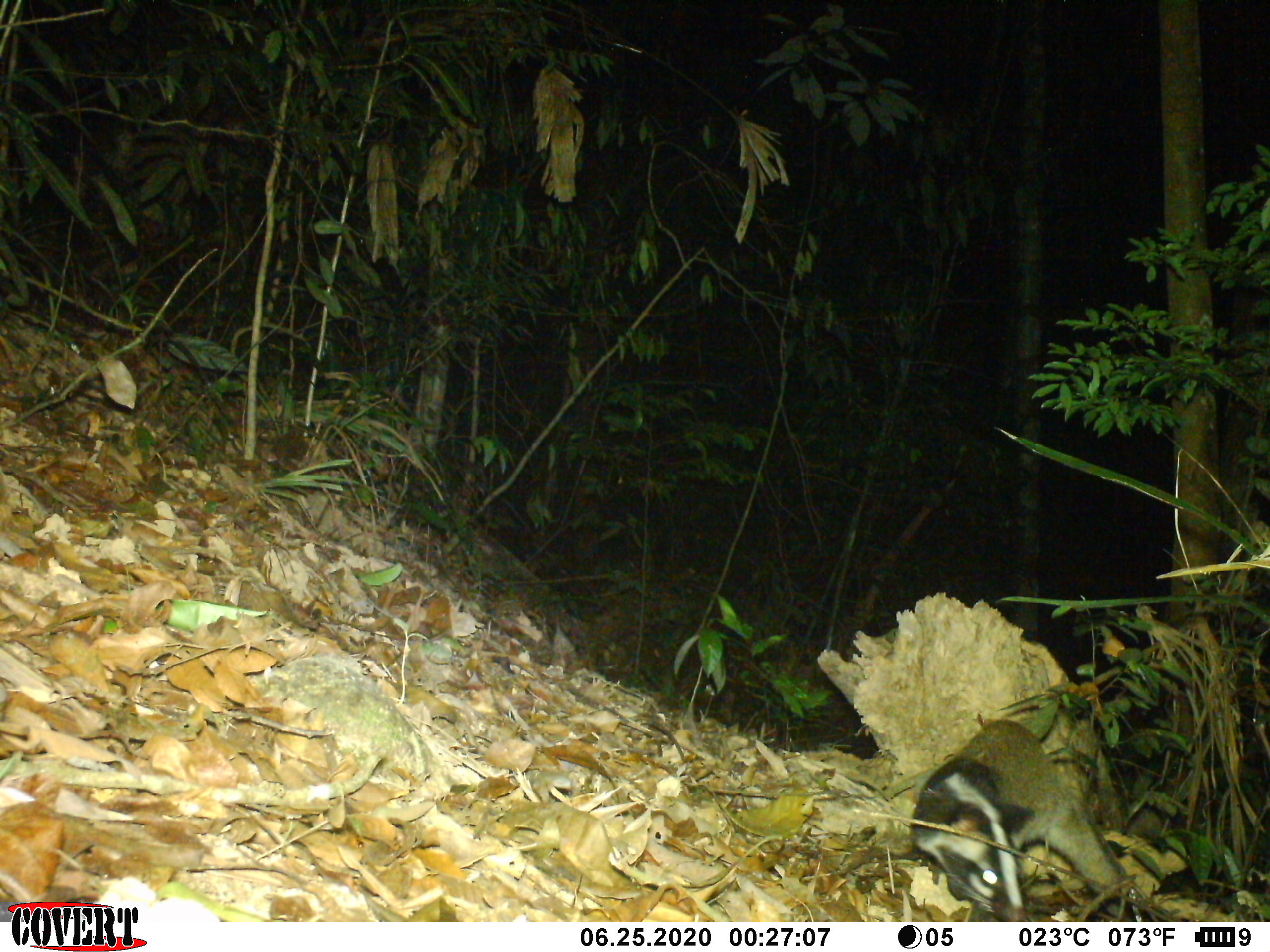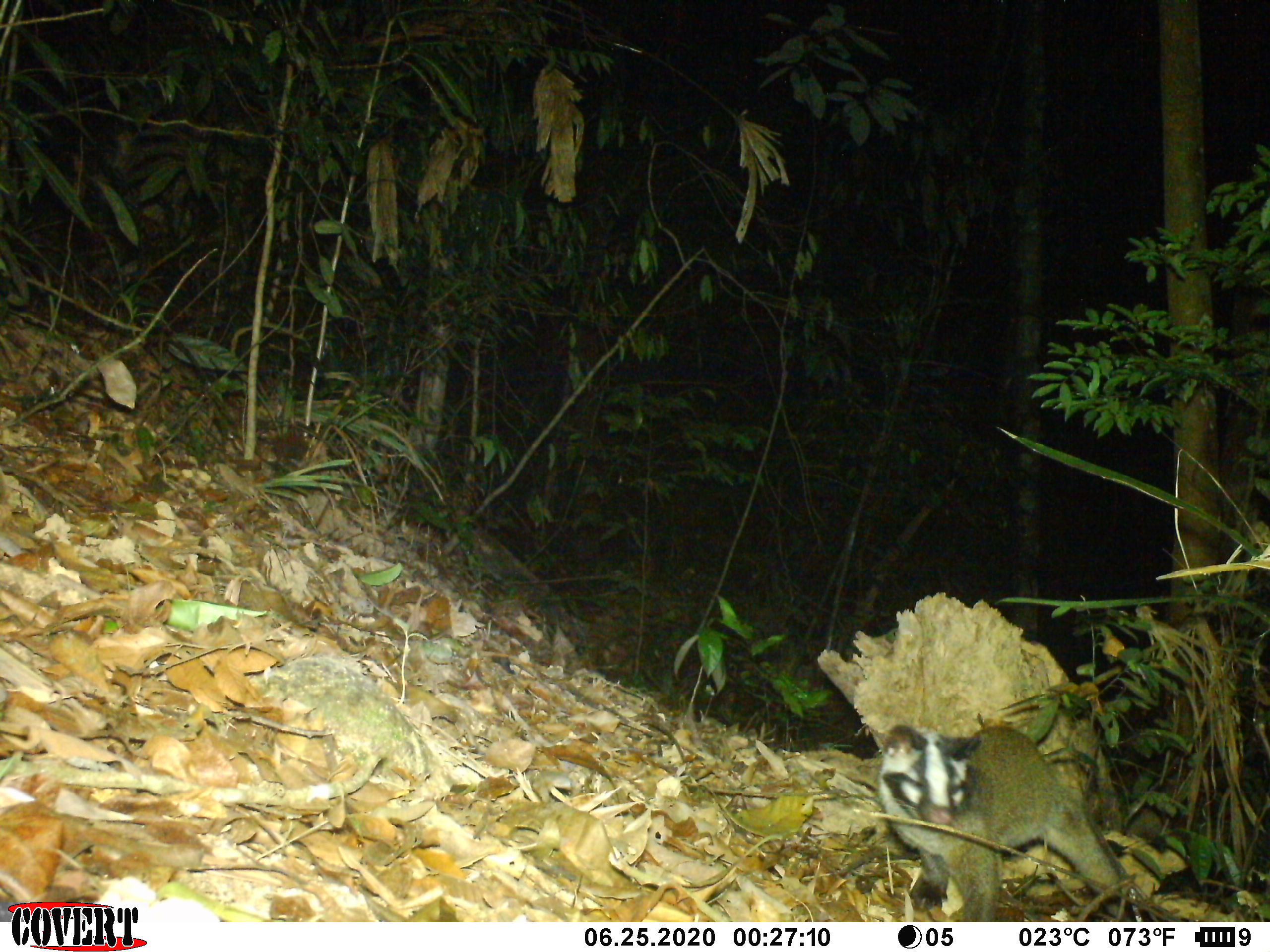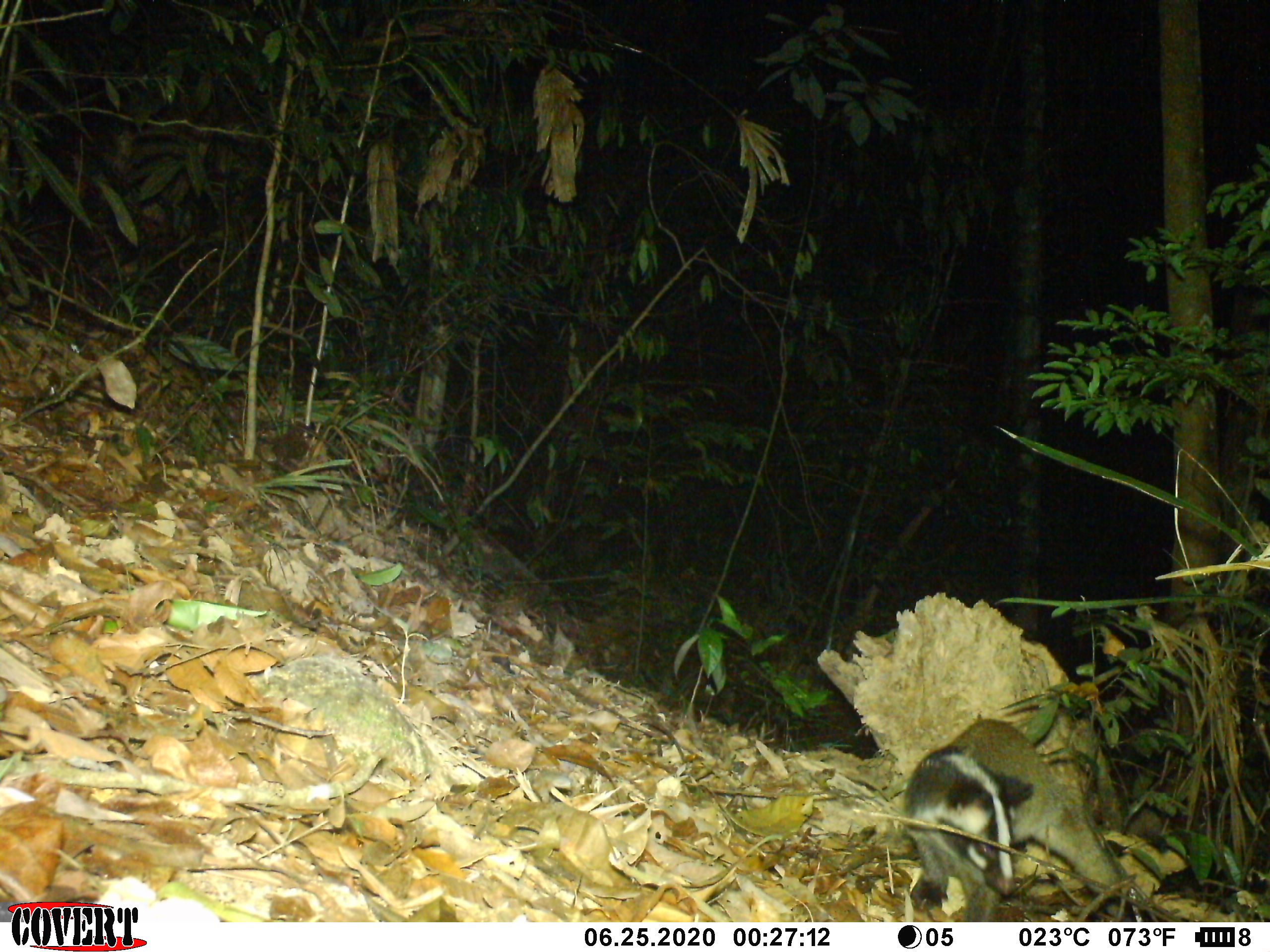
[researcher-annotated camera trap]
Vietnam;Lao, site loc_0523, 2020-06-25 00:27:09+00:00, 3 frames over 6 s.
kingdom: Animalia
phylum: Chordata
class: Mammalia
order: Carnivora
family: Viverridae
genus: Paguma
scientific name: Paguma larvata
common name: masked palm civet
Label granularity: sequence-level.